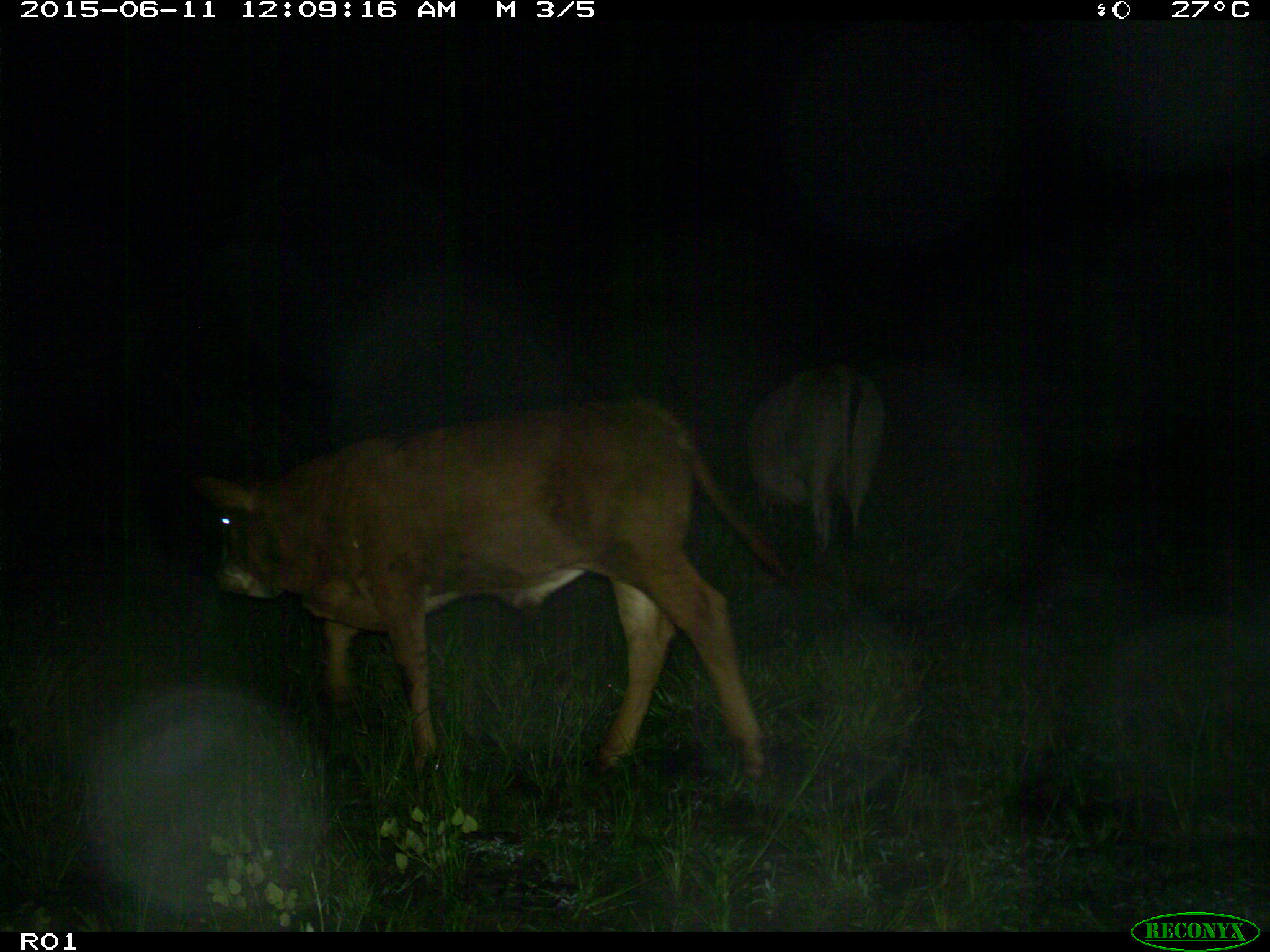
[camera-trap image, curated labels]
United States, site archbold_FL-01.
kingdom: Animalia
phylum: Chordata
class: Mammalia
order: Artiodactyla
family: Bovidae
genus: Bos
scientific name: Bos taurus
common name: domestic cow